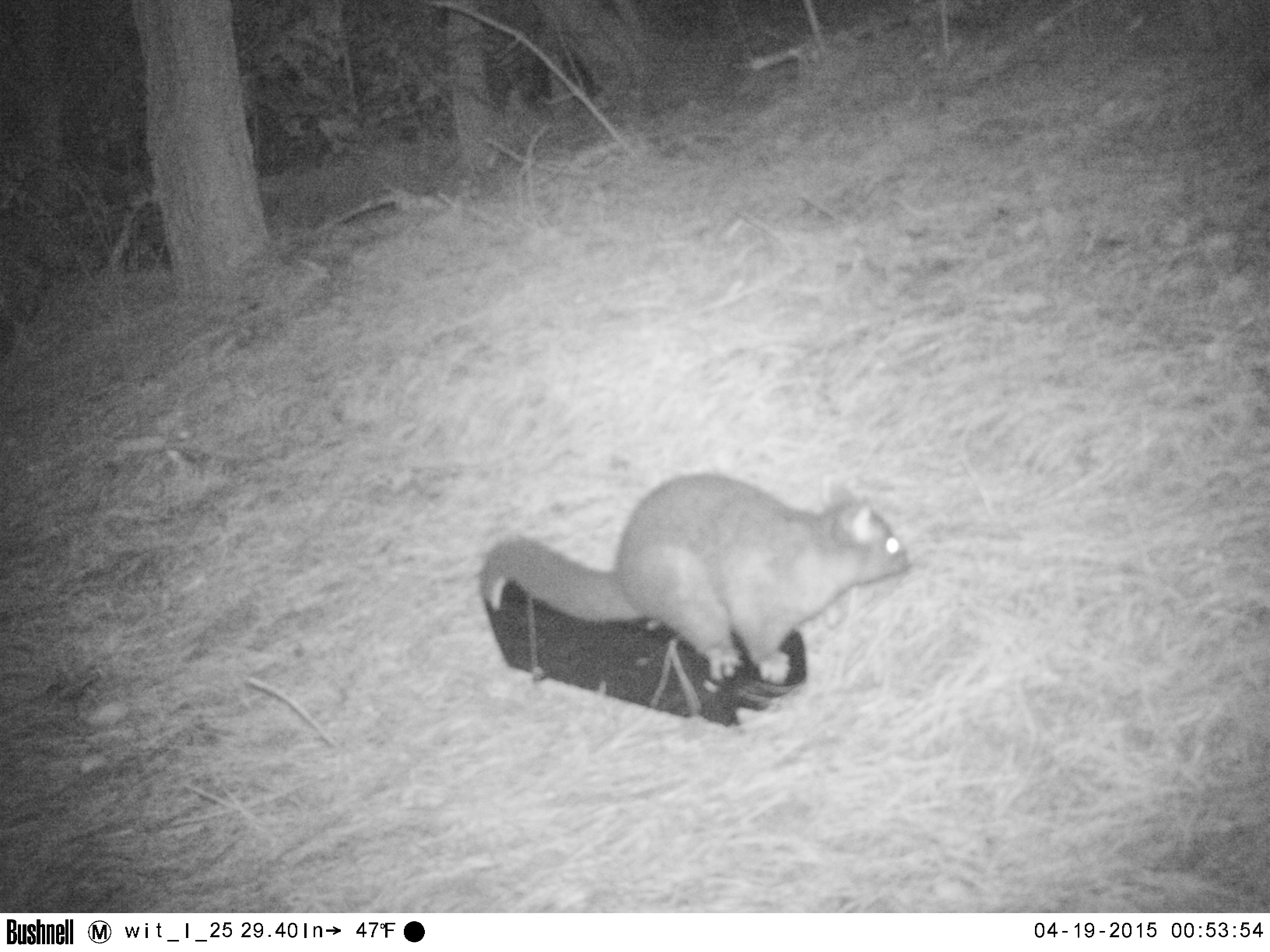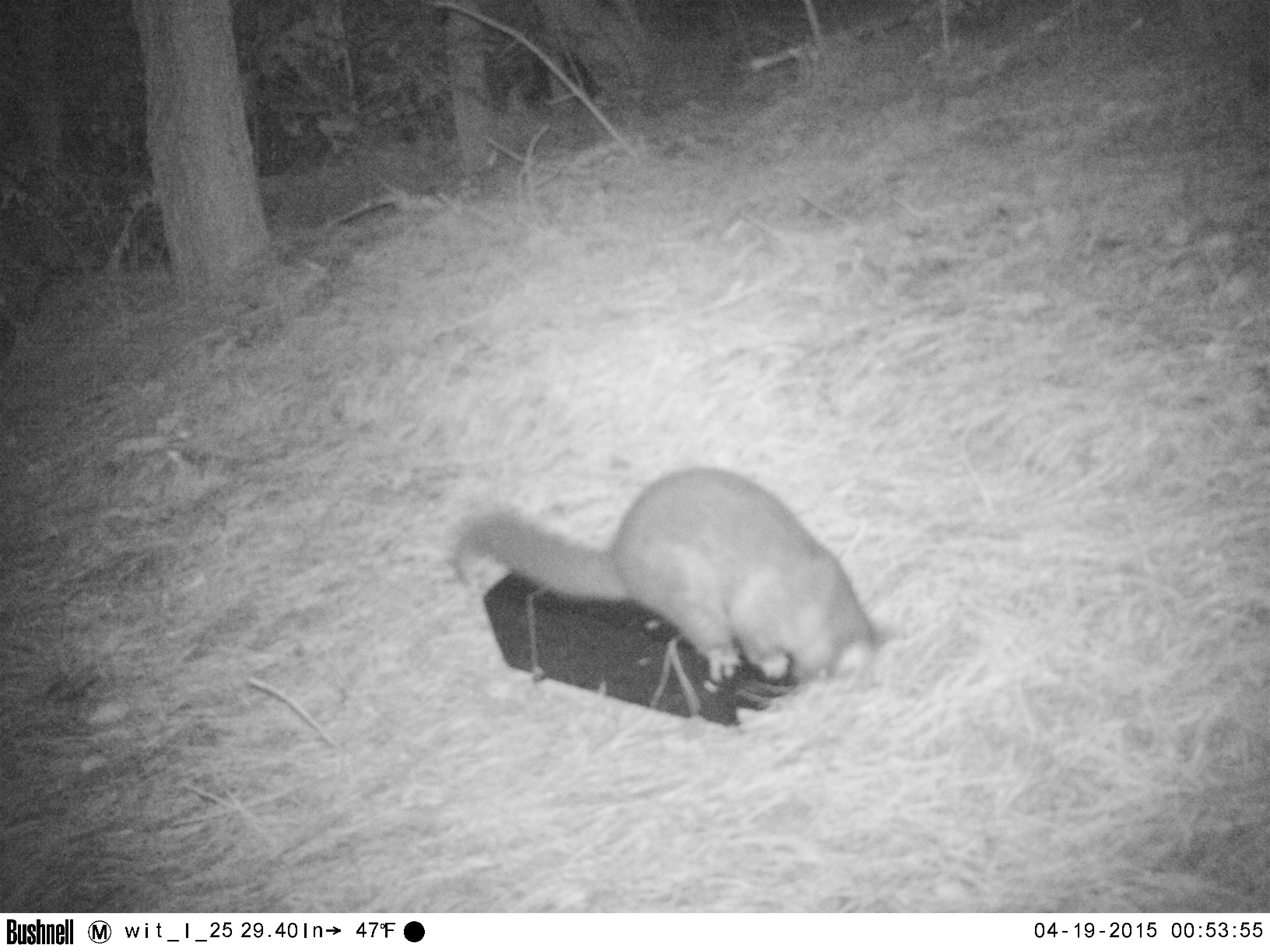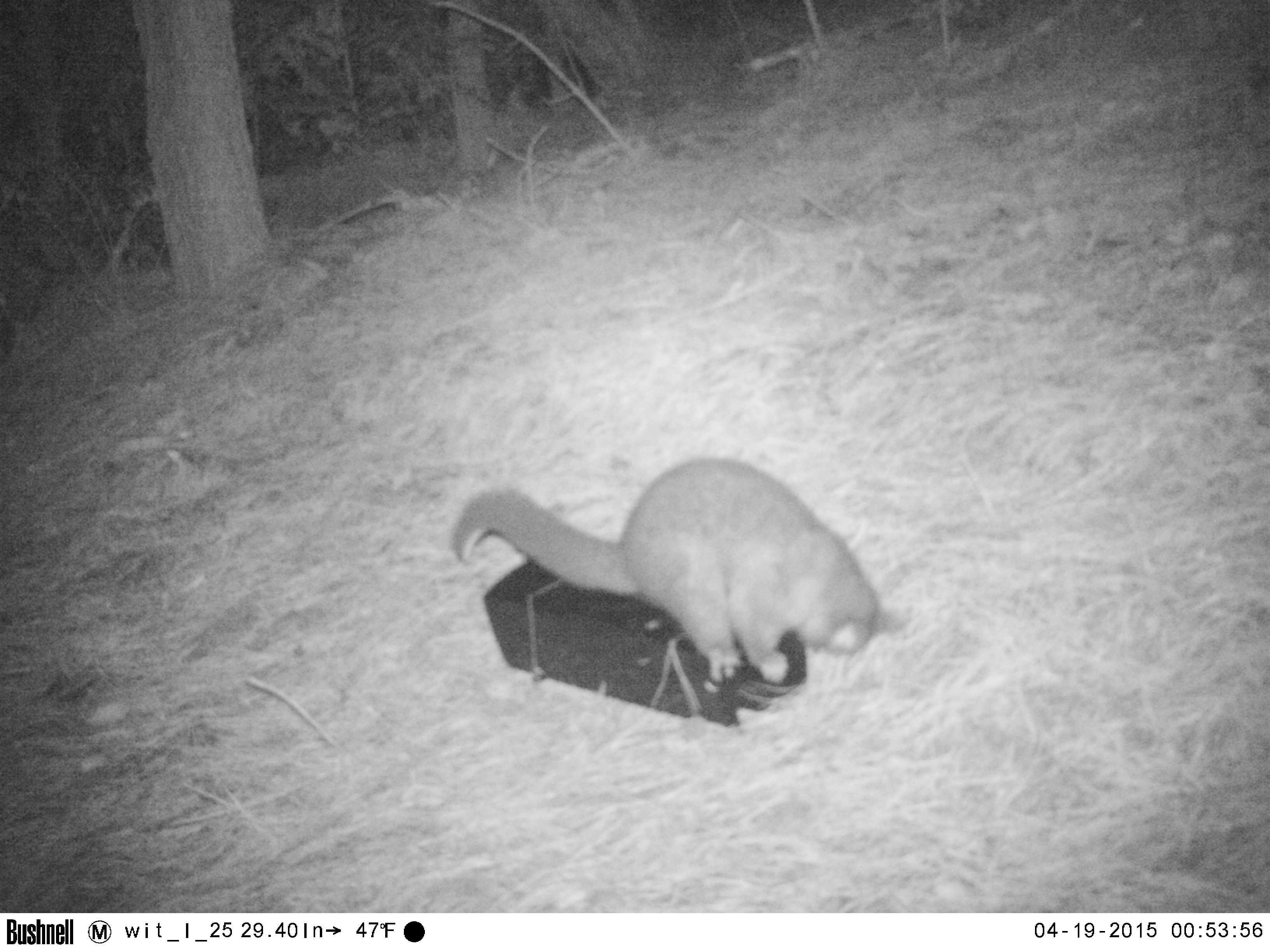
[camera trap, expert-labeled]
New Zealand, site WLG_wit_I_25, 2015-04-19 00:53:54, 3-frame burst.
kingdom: Animalia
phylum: Chordata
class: Mammalia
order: Diprotodontia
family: Phalangeridae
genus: Trichosurus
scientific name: Trichosurus vulpecula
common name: common brushtail possum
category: possum